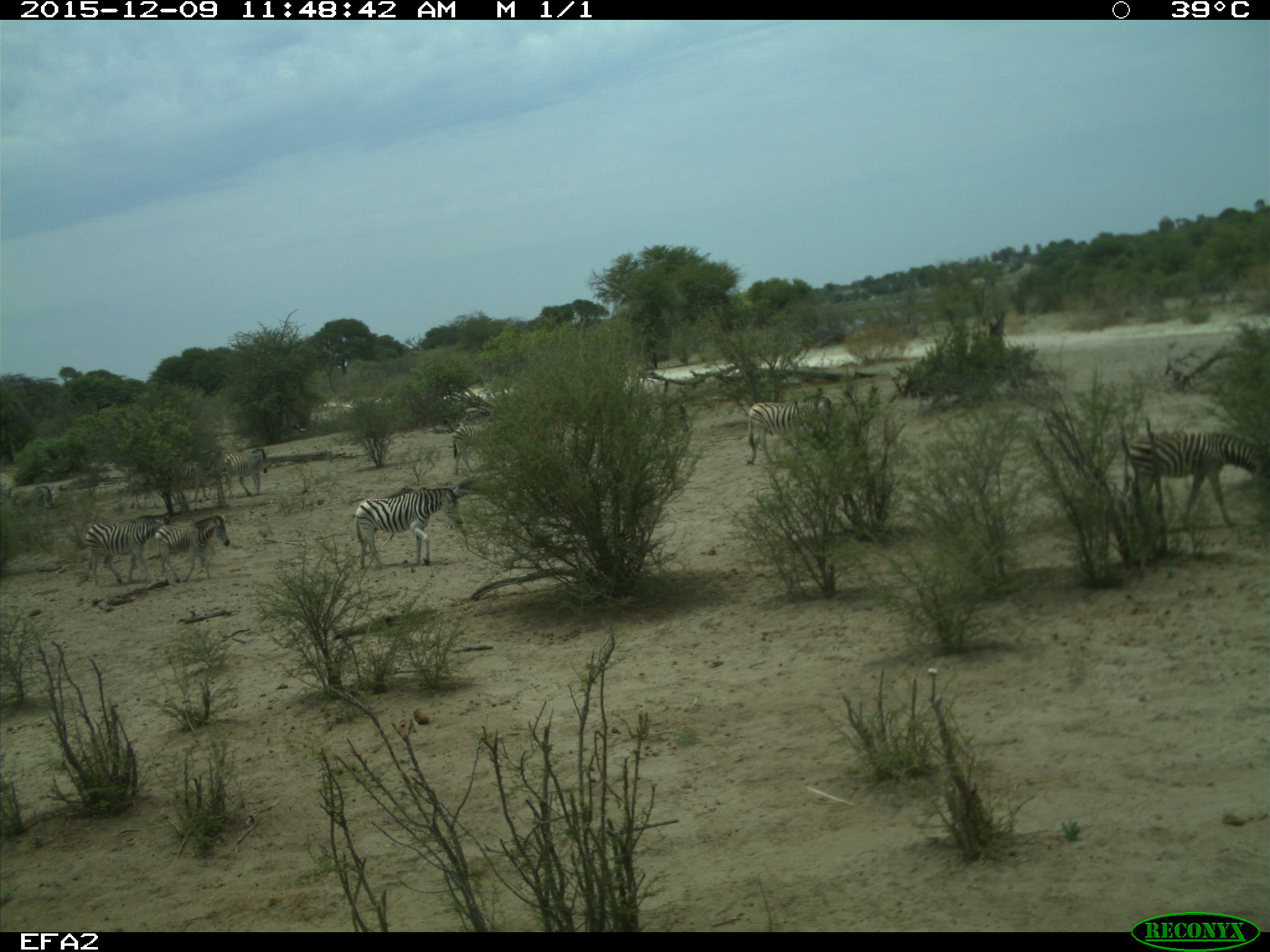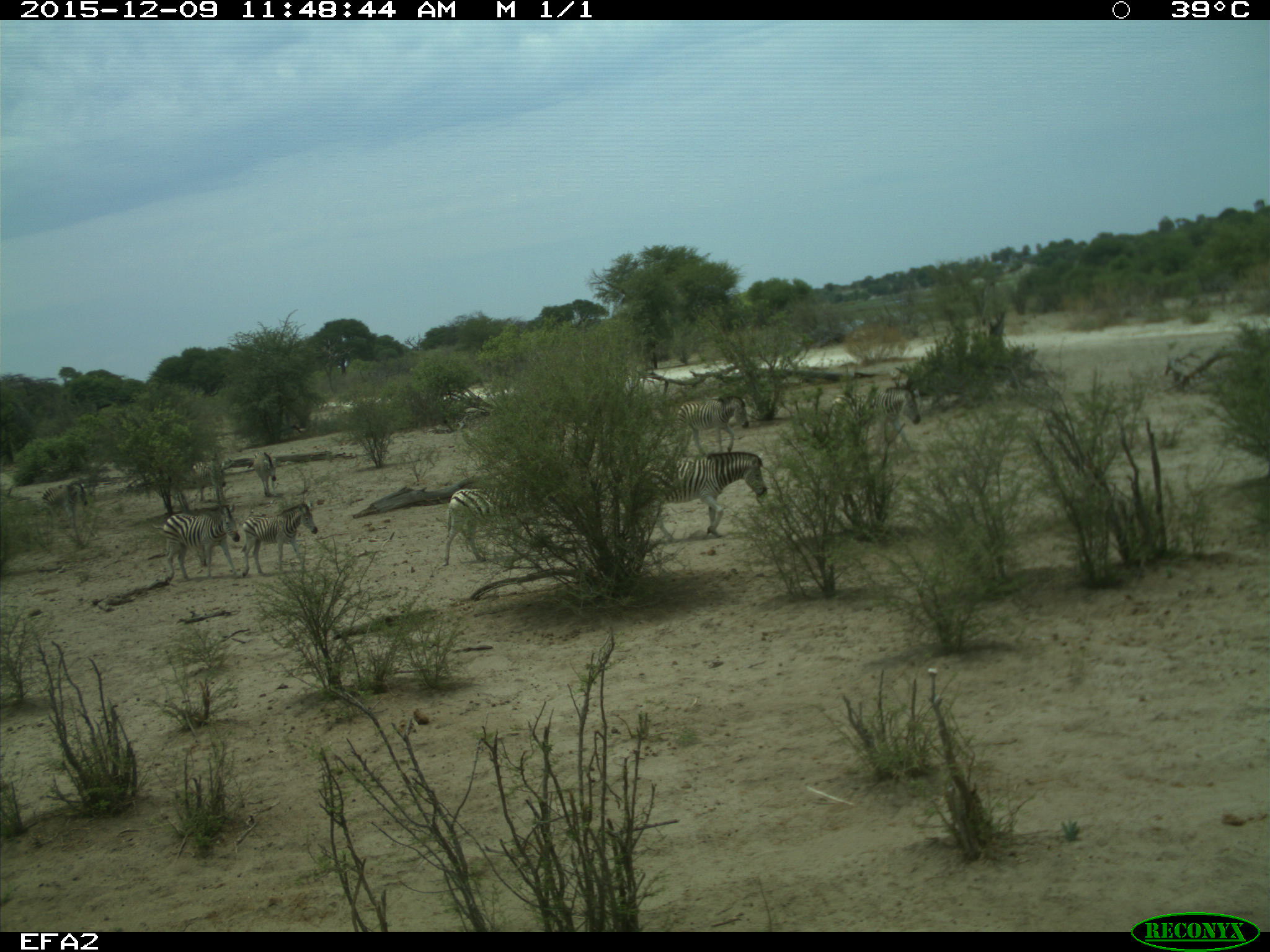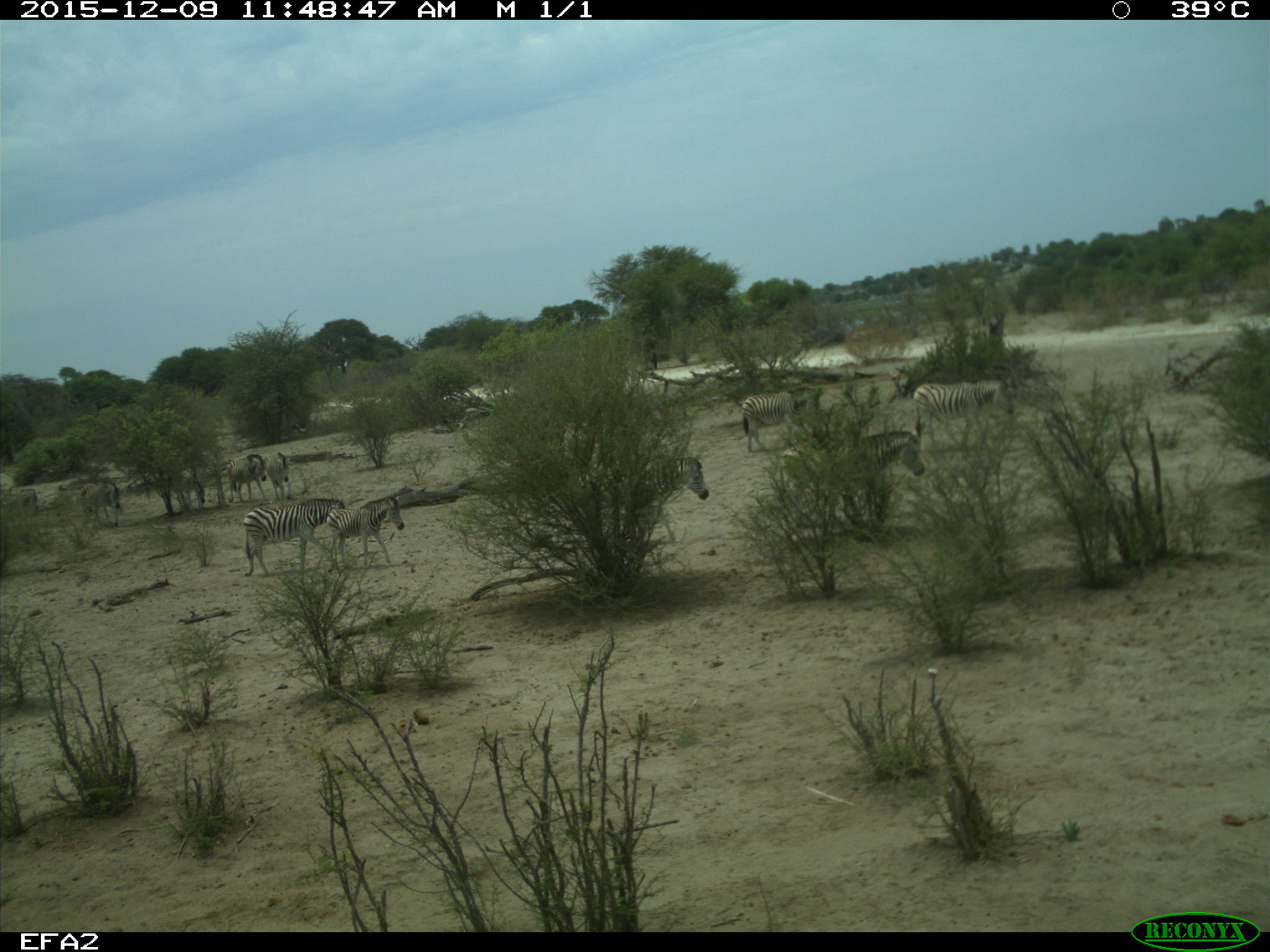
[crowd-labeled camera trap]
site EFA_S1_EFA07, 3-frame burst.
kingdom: Animalia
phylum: Chordata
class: Mammalia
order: Perissodactyla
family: Equidae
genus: Equus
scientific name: Equus quagga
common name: plains zebra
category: zebraplains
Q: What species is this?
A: Zebraplains (plains zebra) (Equus quagga).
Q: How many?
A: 11-50.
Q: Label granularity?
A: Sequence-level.